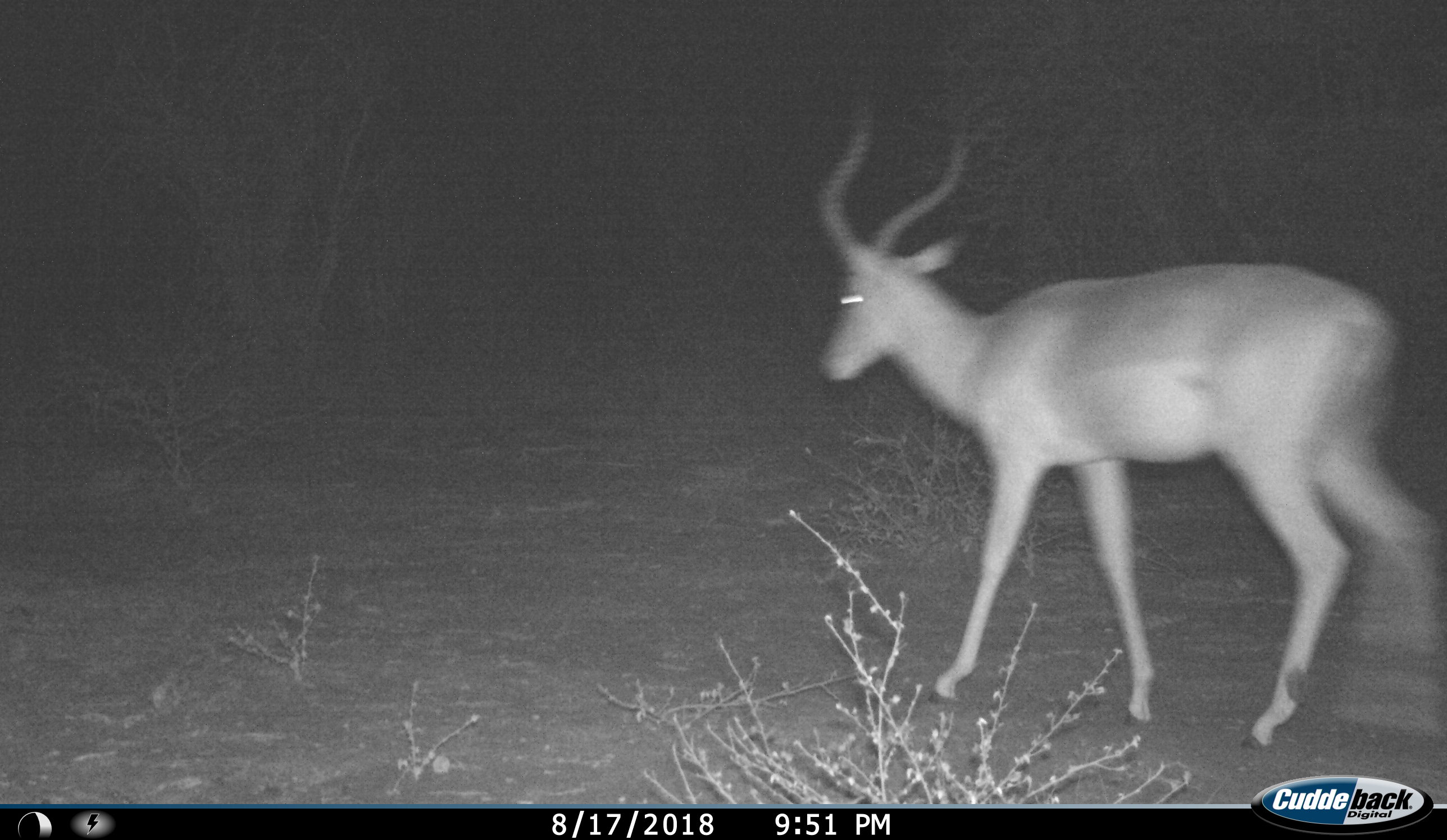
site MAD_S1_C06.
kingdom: Animalia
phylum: Chordata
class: Mammalia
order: Artiodactyla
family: Bovidae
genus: Aepyceros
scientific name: Aepyceros melampus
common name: impala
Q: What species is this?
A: Impala (Aepyceros melampus).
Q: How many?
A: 1.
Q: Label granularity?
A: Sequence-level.